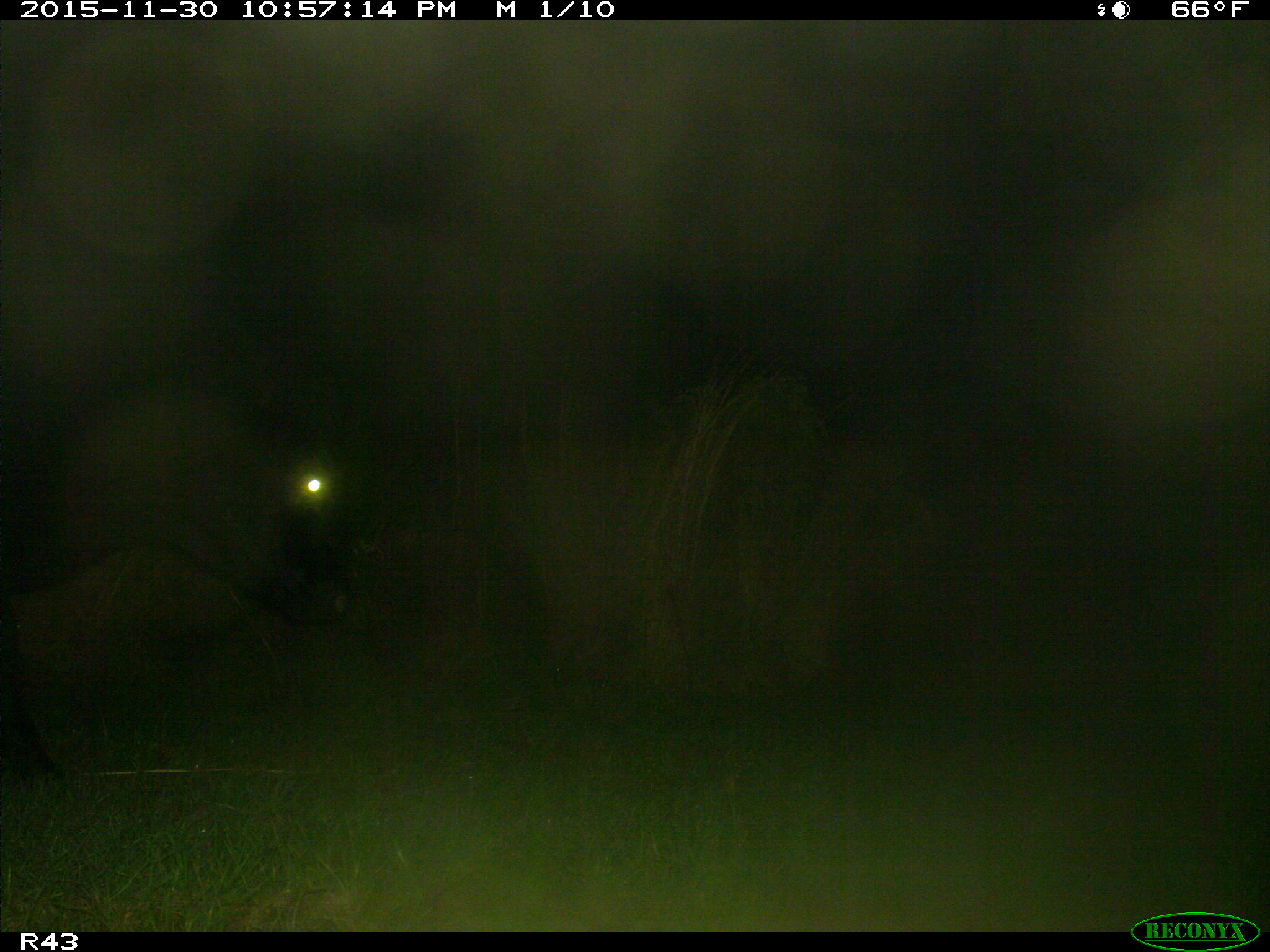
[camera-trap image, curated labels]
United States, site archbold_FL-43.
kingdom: Animalia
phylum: Chordata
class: Mammalia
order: Artiodactyla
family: Bovidae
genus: Bos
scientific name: Bos taurus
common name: domestic cow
Bos taurus (domestic cow).